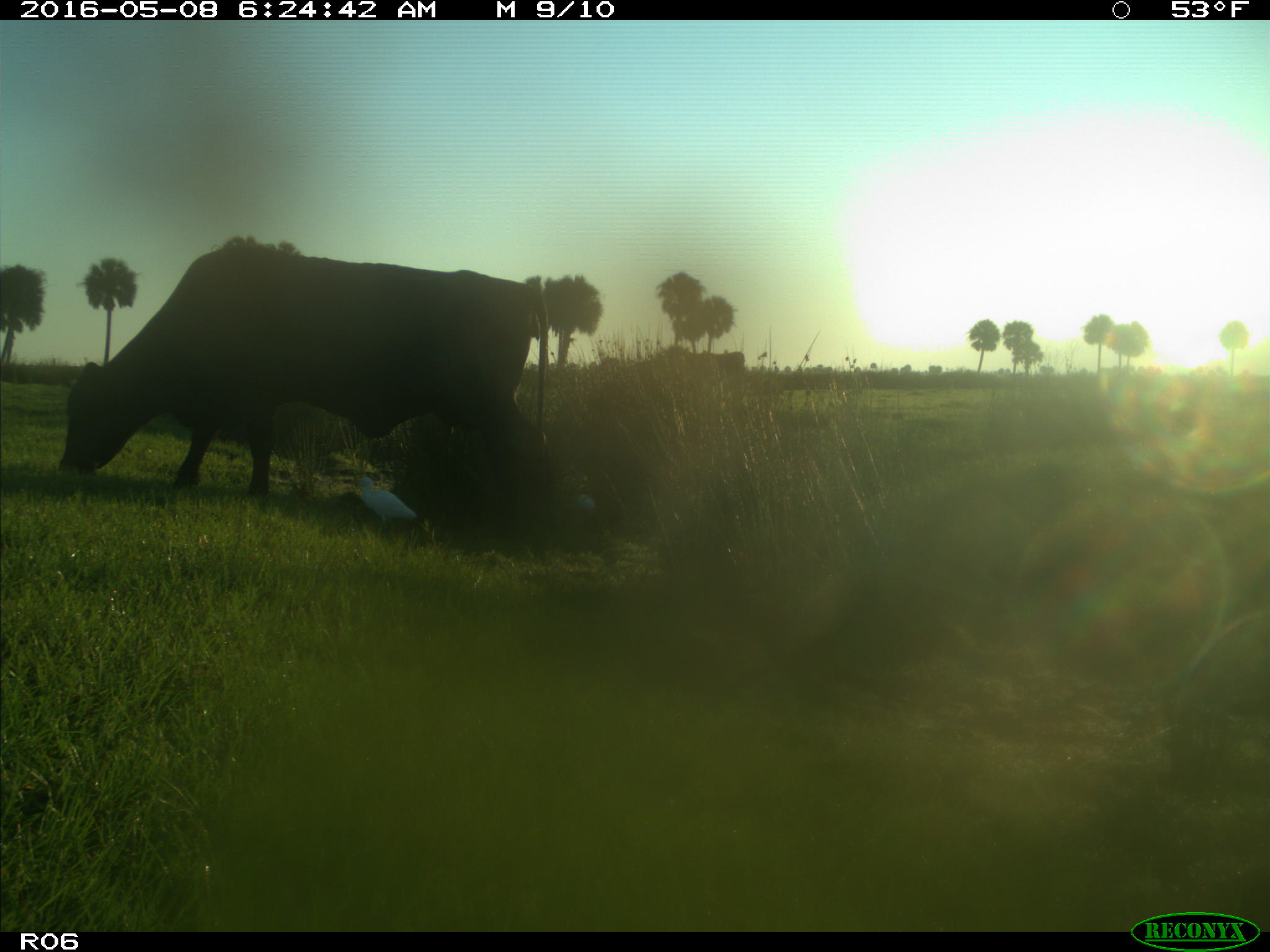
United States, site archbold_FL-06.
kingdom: Animalia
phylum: Chordata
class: Mammalia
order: Artiodactyla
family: Bovidae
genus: Bos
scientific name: Bos taurus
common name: domestic cow